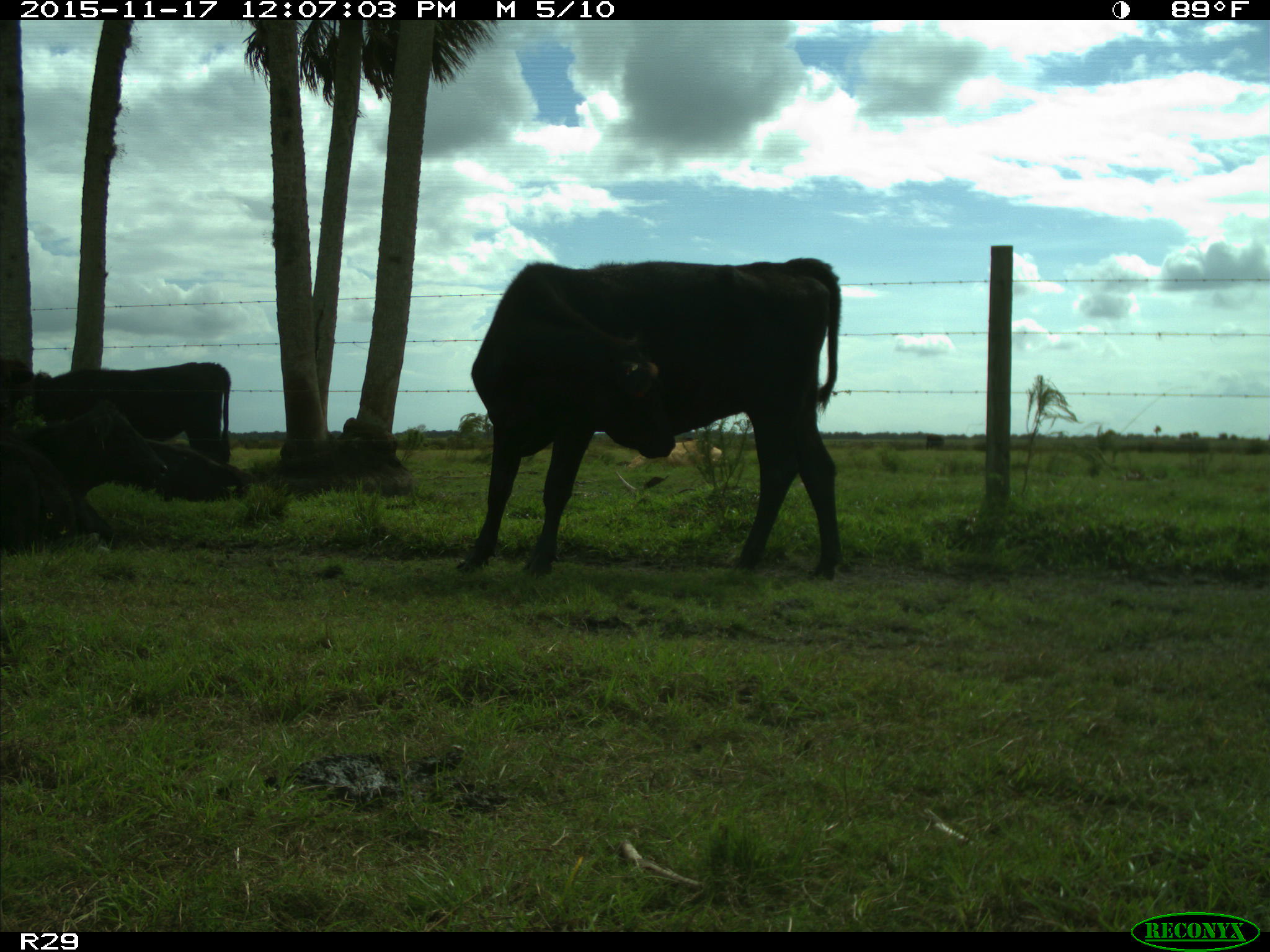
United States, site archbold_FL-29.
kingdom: Animalia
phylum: Chordata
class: Mammalia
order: Artiodactyla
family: Bovidae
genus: Bos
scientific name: Bos taurus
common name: domestic cow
Bos taurus (domestic cow).